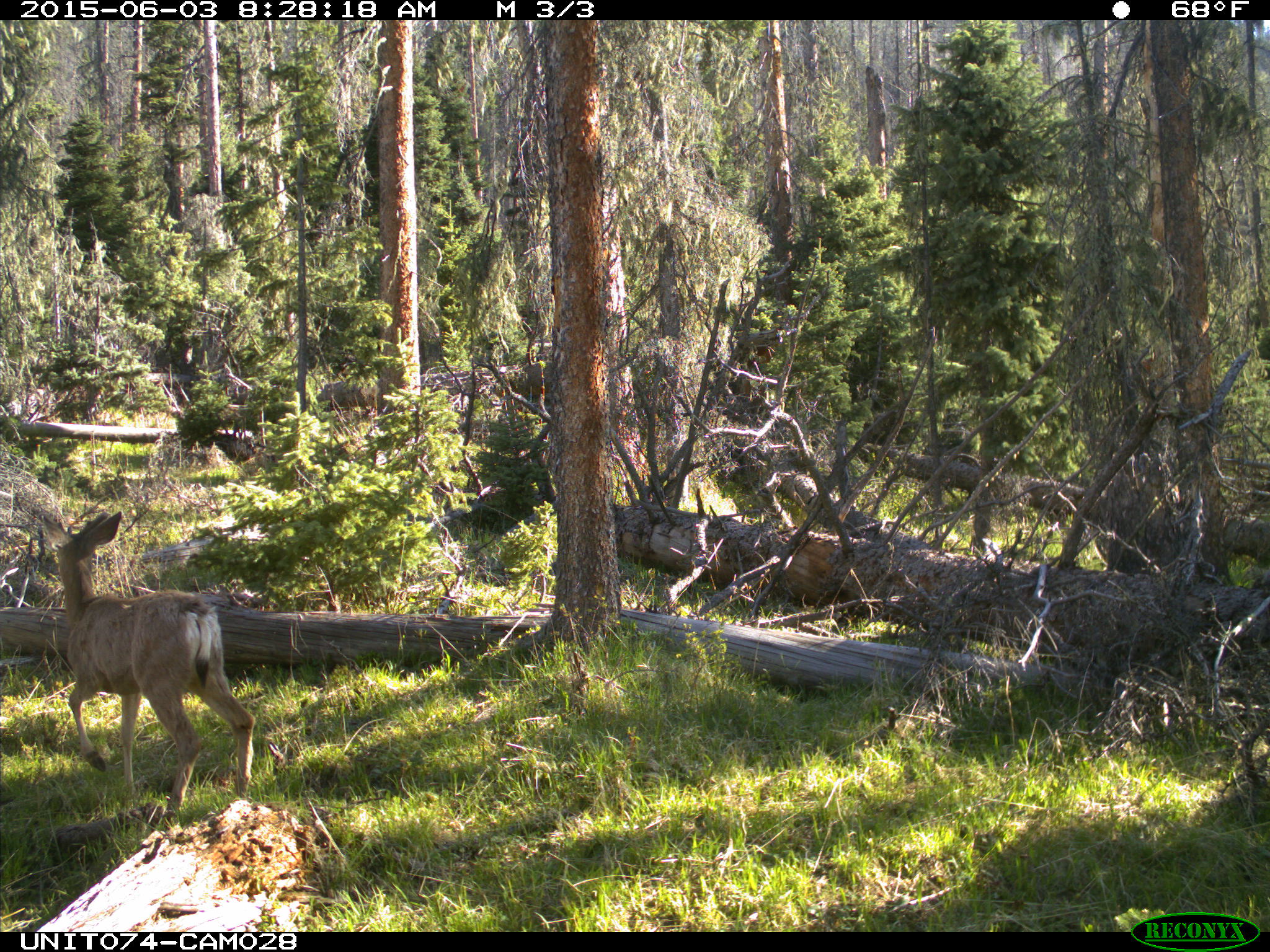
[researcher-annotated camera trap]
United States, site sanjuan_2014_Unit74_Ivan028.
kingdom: Animalia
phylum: Chordata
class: Mammalia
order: Artiodactyla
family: Cervidae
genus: Odocoileus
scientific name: Odocoileus hemionus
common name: mule deer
Odocoileus hemionus (mule deer).